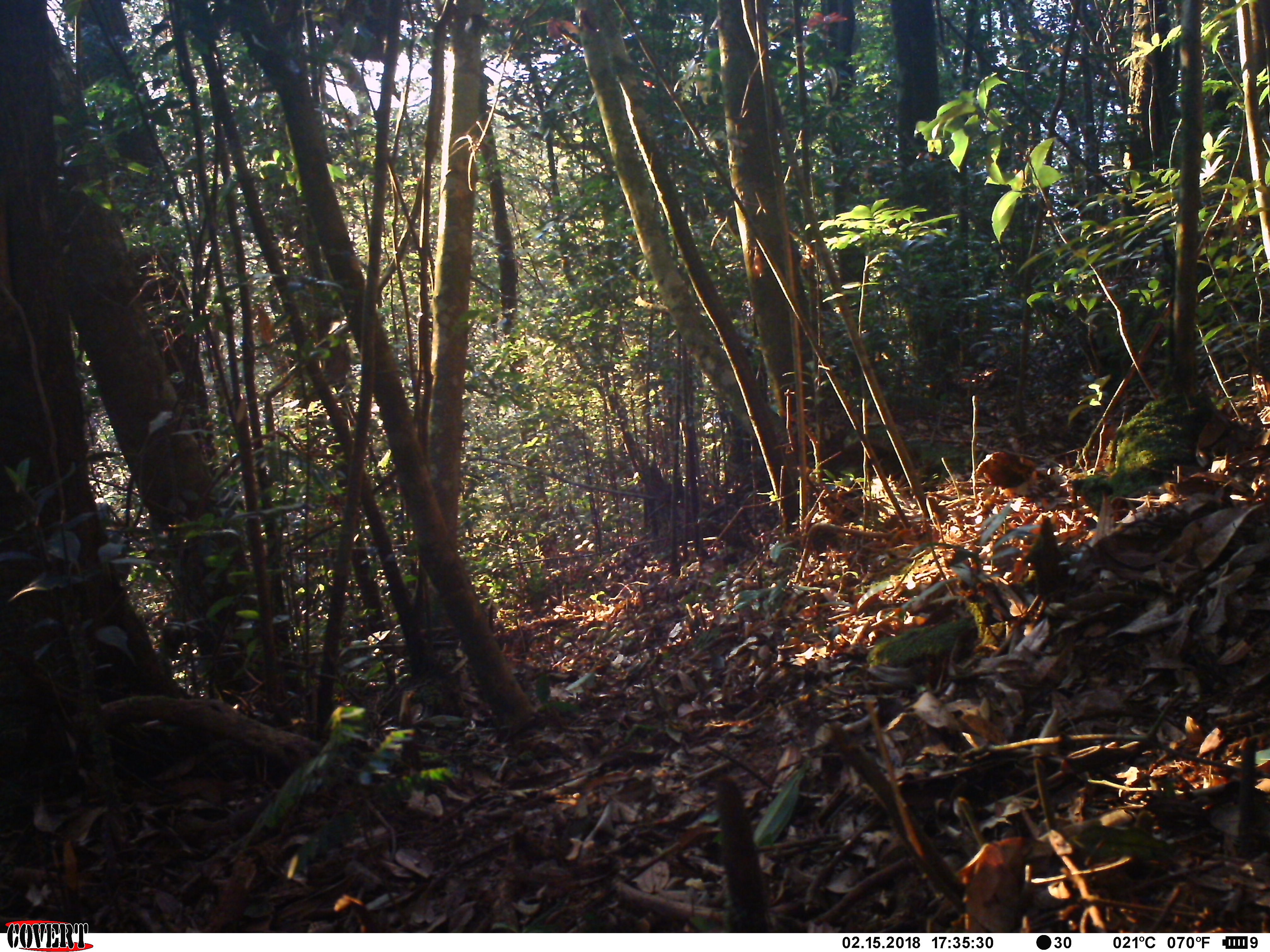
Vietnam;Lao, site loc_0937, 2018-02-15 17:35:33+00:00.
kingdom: Animalia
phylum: Chordata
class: Mammalia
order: Rodentia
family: Sciuridae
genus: Dremomys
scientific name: Dremomys rufigenis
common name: red-cheeked squirrel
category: red cheeked squirrel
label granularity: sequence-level